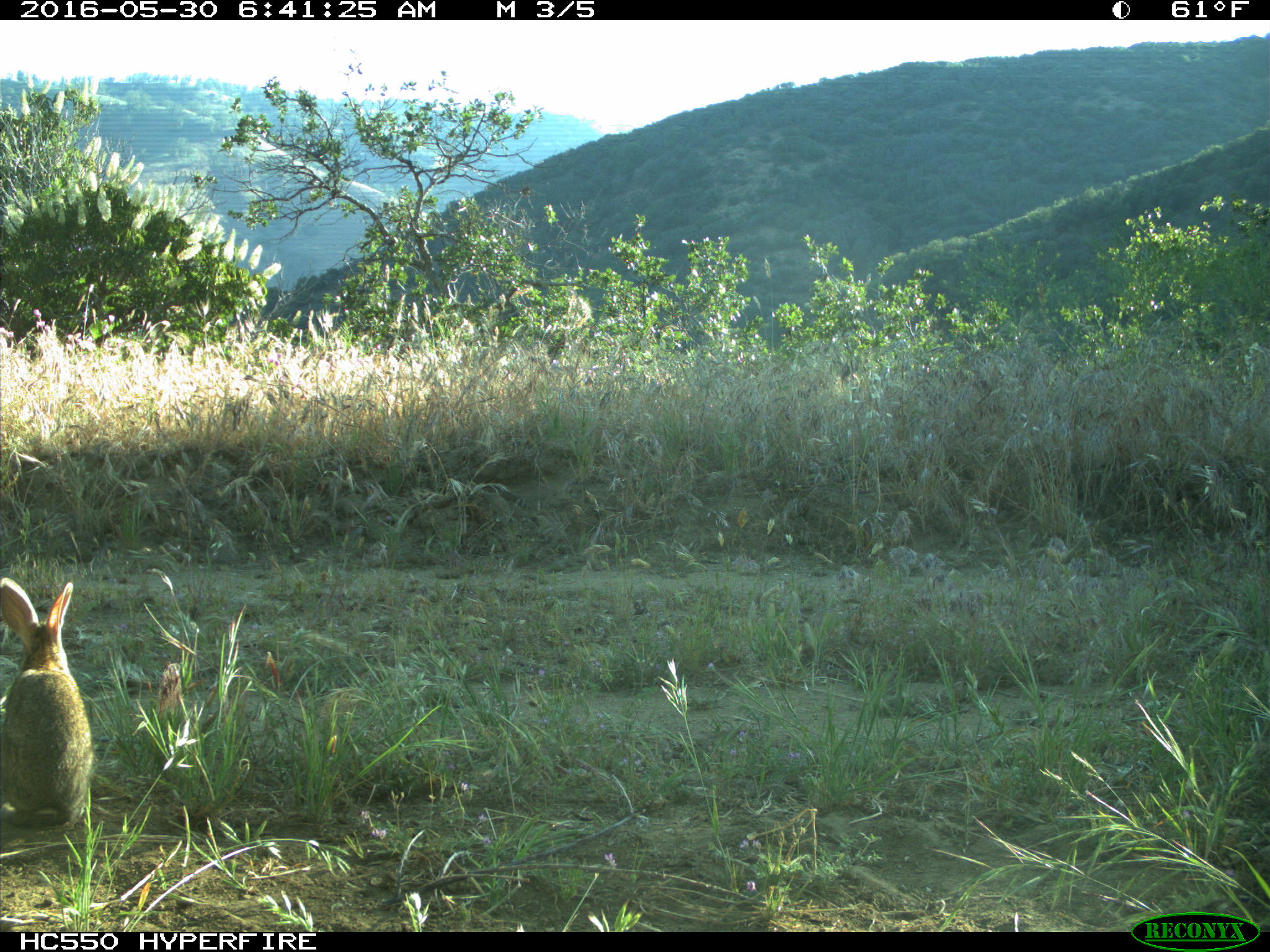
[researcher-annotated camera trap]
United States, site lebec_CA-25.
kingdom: Animalia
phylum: Chordata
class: Mammalia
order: Lagomorpha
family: Leporidae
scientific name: Leporidae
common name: rabbits and hares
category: unidentified rabbit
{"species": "unidentified rabbit (rabbits and hares) (Leporidae)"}